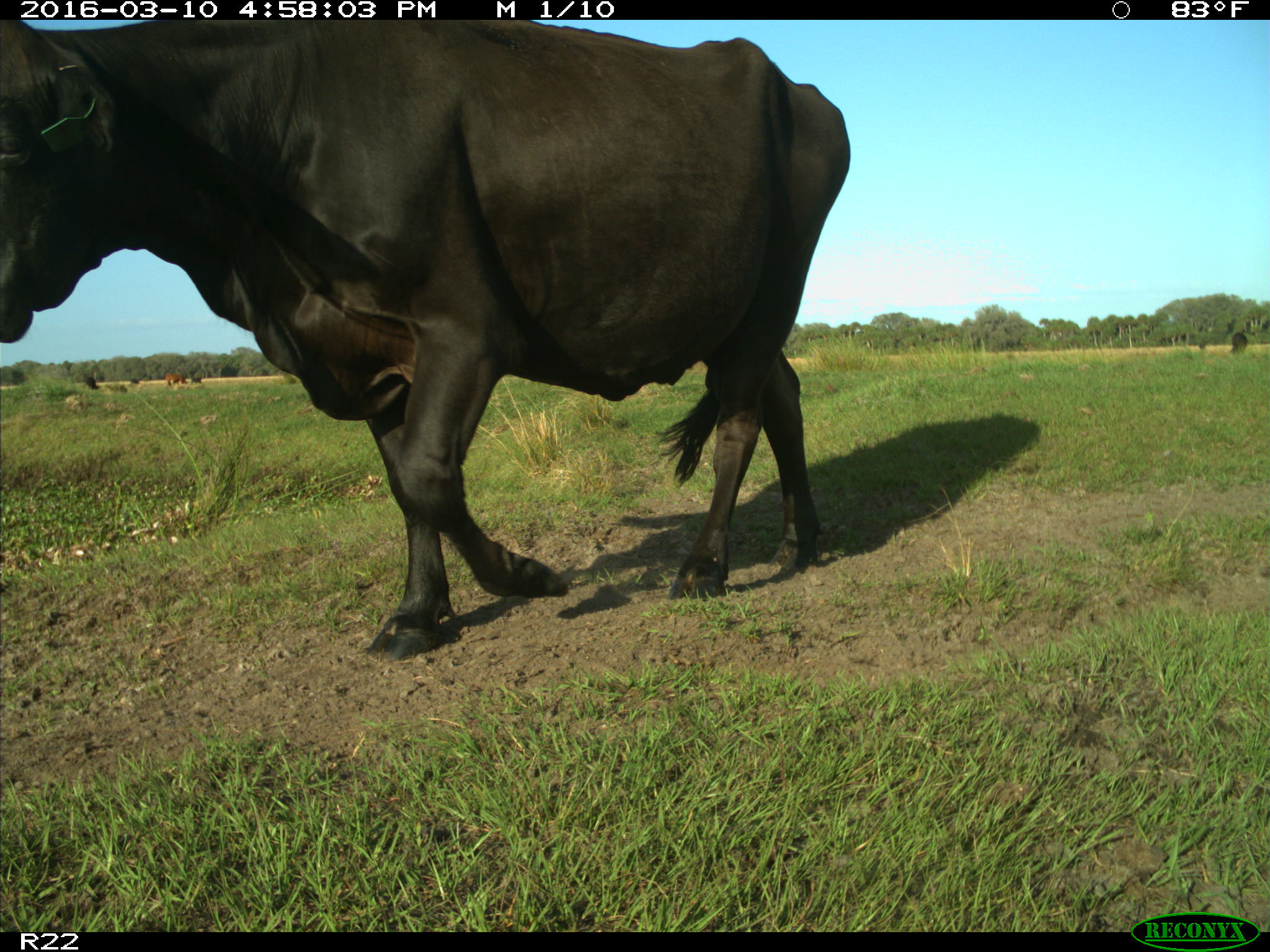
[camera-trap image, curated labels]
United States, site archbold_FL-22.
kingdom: Animalia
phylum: Chordata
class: Mammalia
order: Artiodactyla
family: Bovidae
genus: Bos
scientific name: Bos taurus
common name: domestic cow